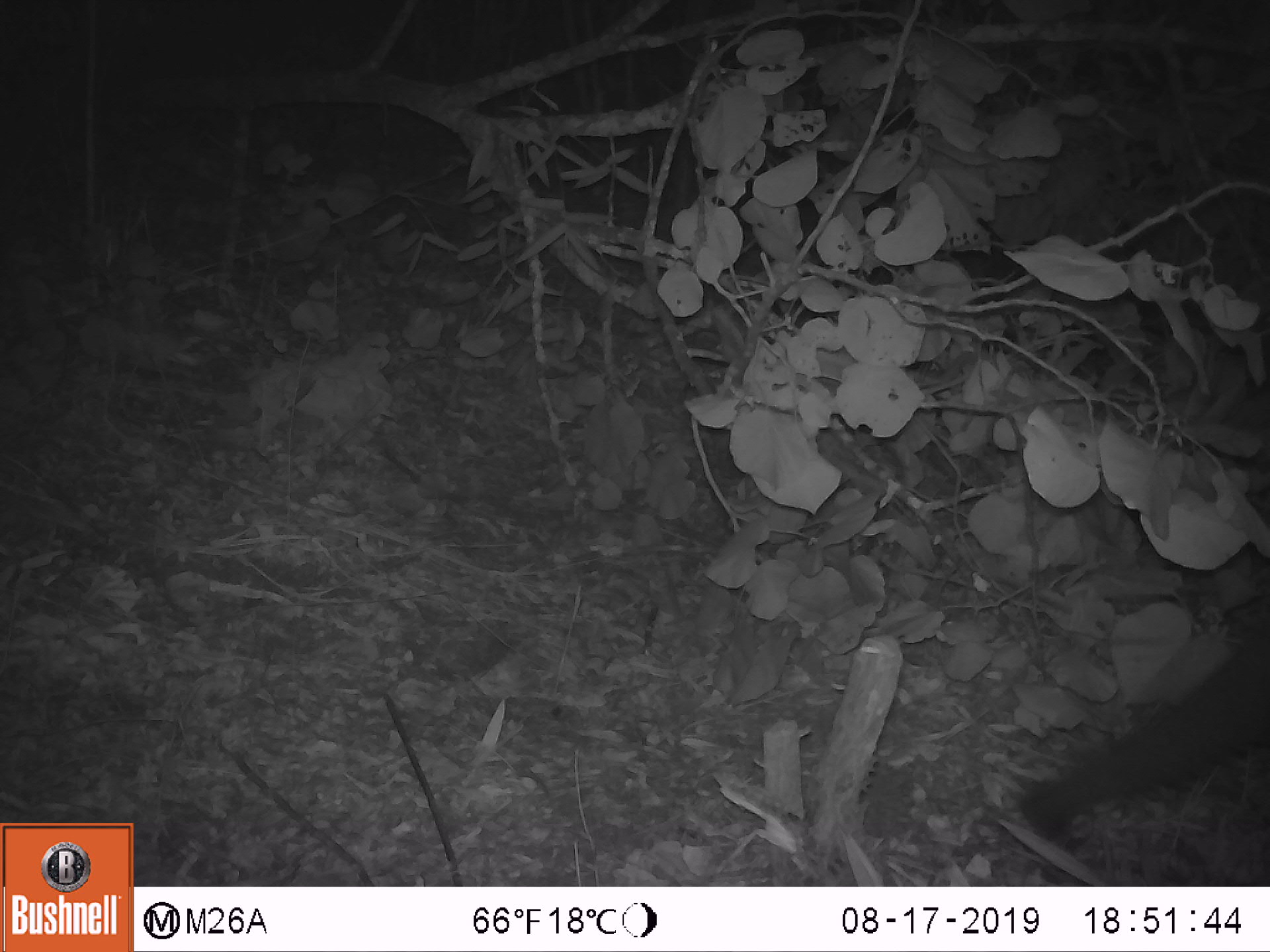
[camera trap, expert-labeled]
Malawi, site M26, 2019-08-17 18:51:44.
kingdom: Animalia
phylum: Chordata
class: Mammalia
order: Proboscidea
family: Elephantidae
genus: Loxodonta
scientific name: Loxodonta africana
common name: african savanna elephant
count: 1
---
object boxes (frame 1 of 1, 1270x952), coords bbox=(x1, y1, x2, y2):
african savanna elephant: bbox=(1014, 625, 1262, 841)